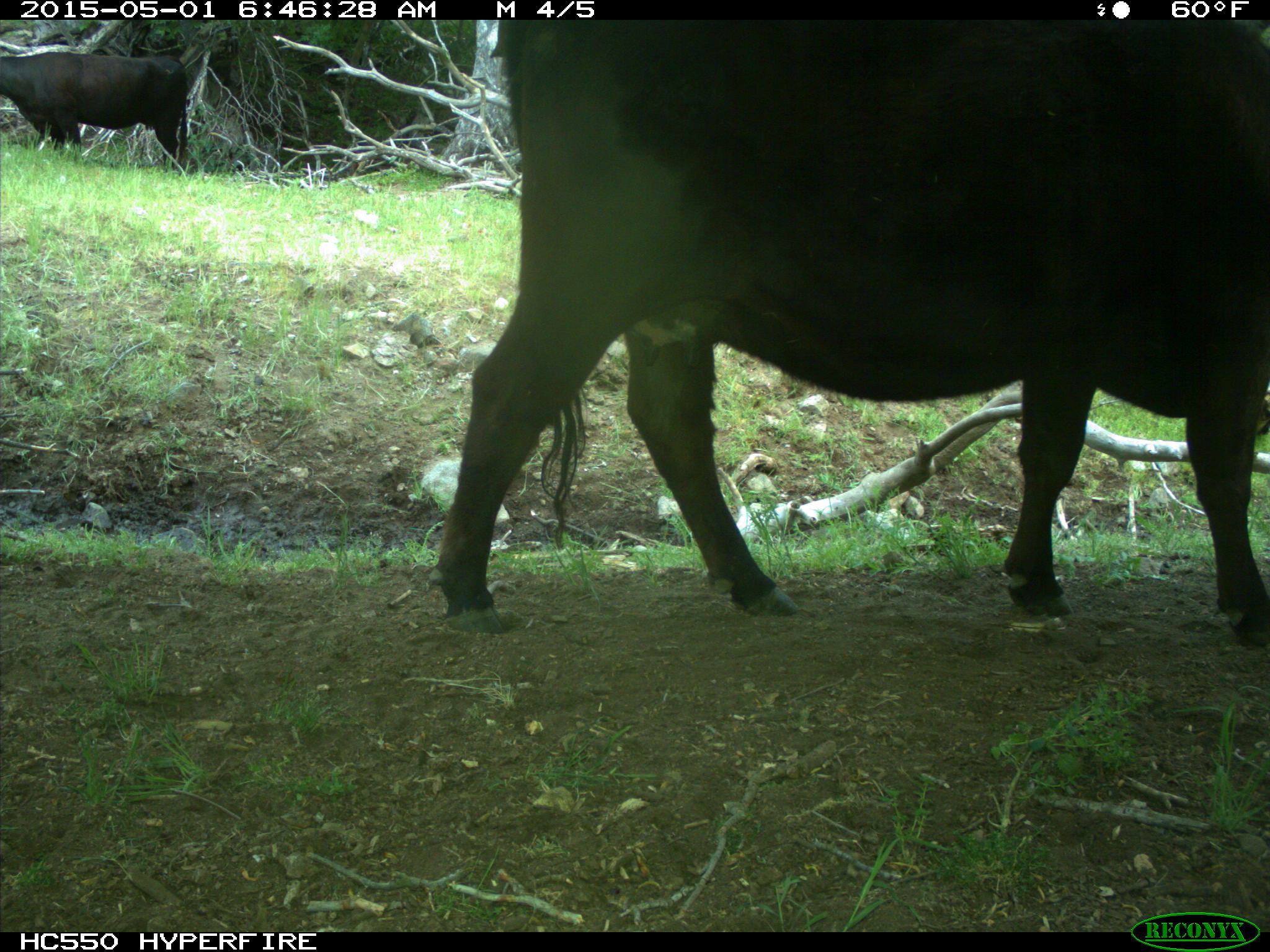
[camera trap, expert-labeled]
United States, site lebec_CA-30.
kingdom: Animalia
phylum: Chordata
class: Mammalia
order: Artiodactyla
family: Bovidae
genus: Bos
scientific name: Bos taurus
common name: domestic cow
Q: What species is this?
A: Bos taurus (domestic cow).